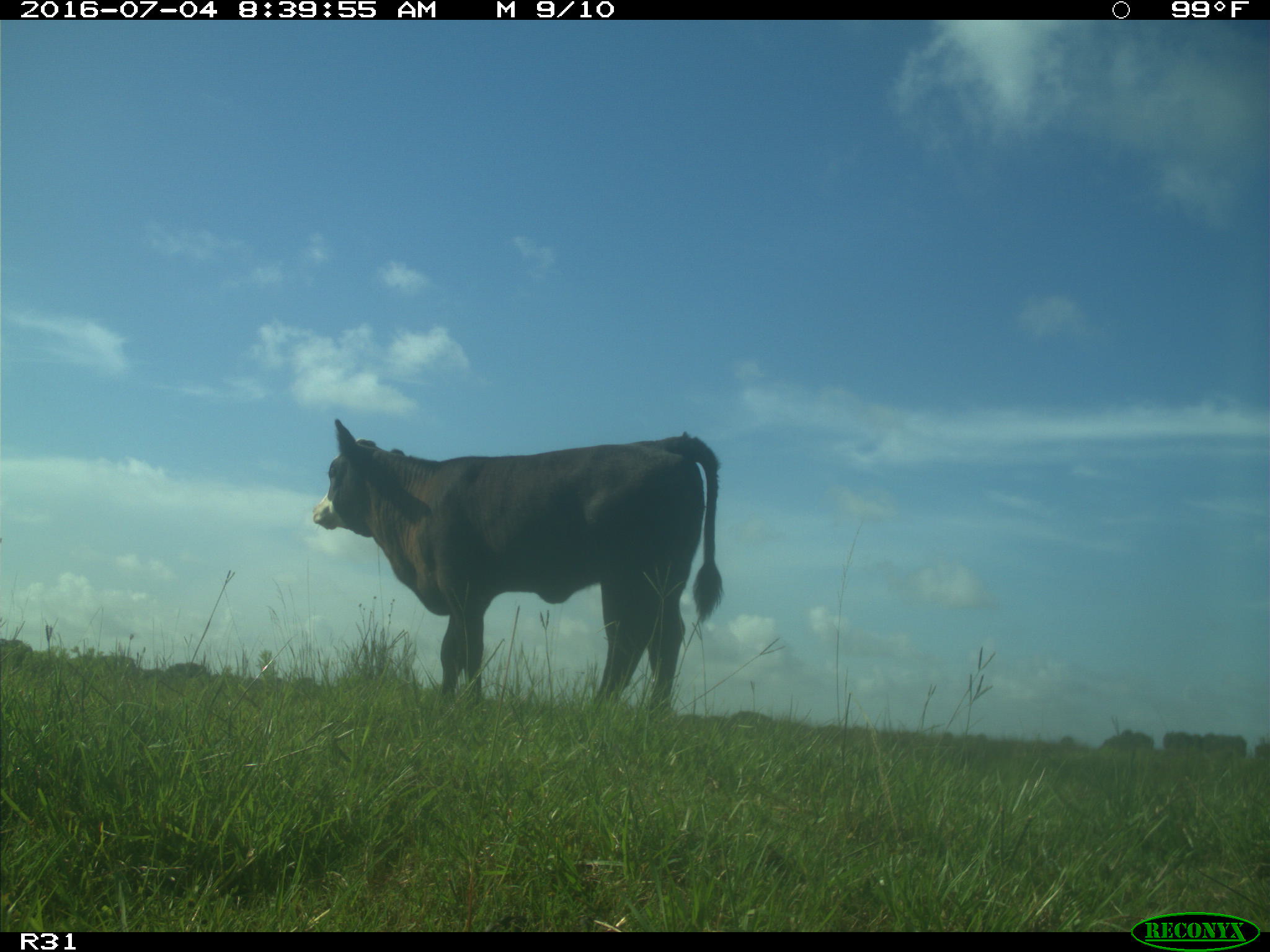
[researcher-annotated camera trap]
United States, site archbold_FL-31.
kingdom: Animalia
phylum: Chordata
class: Mammalia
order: Artiodactyla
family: Bovidae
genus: Bos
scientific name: Bos taurus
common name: domestic cow